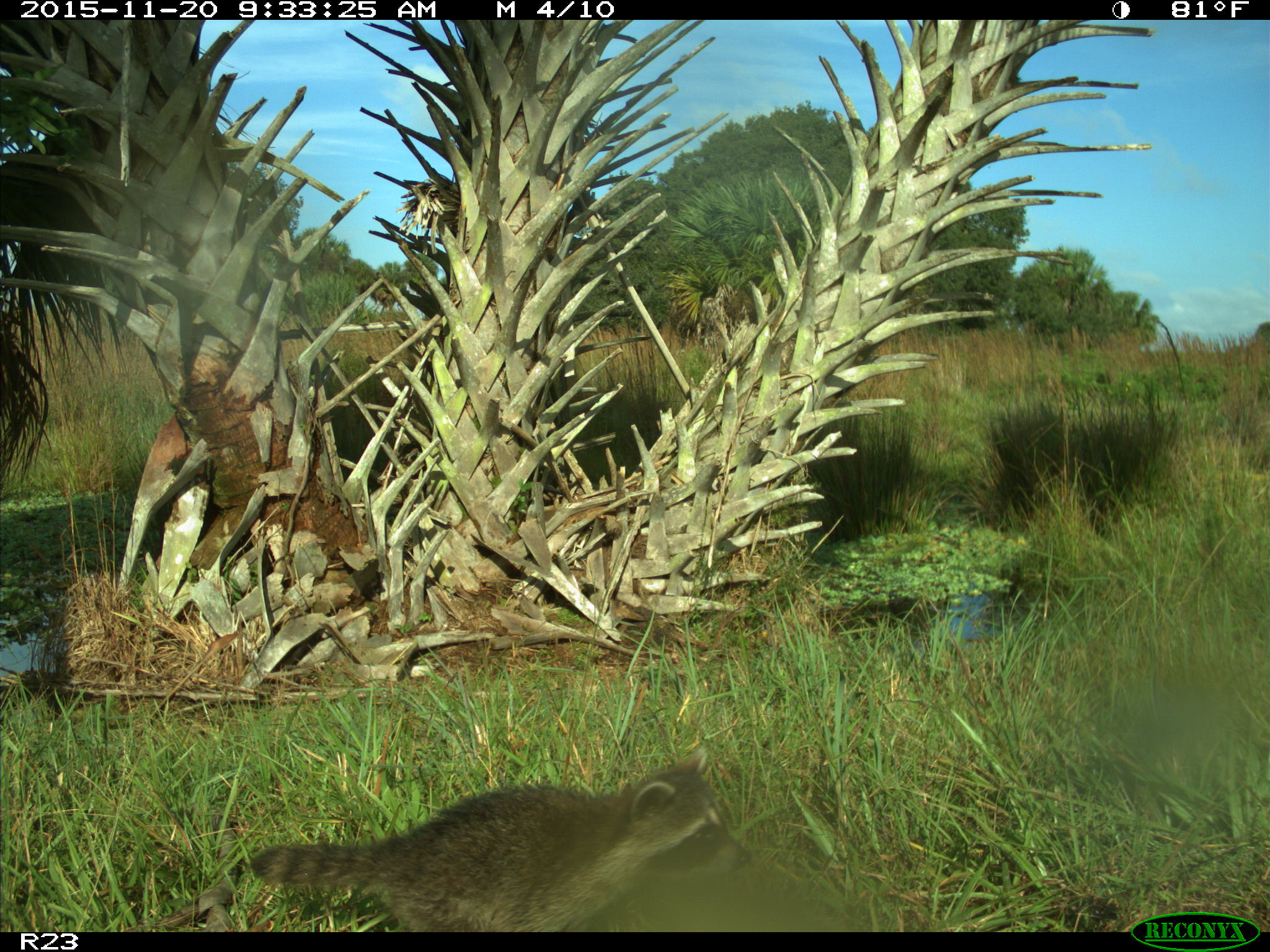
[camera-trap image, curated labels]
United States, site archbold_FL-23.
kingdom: Animalia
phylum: Chordata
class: Mammalia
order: Carnivora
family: Procyonidae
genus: Procyon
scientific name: Procyon lotor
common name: common raccoon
Procyon lotor (common raccoon).